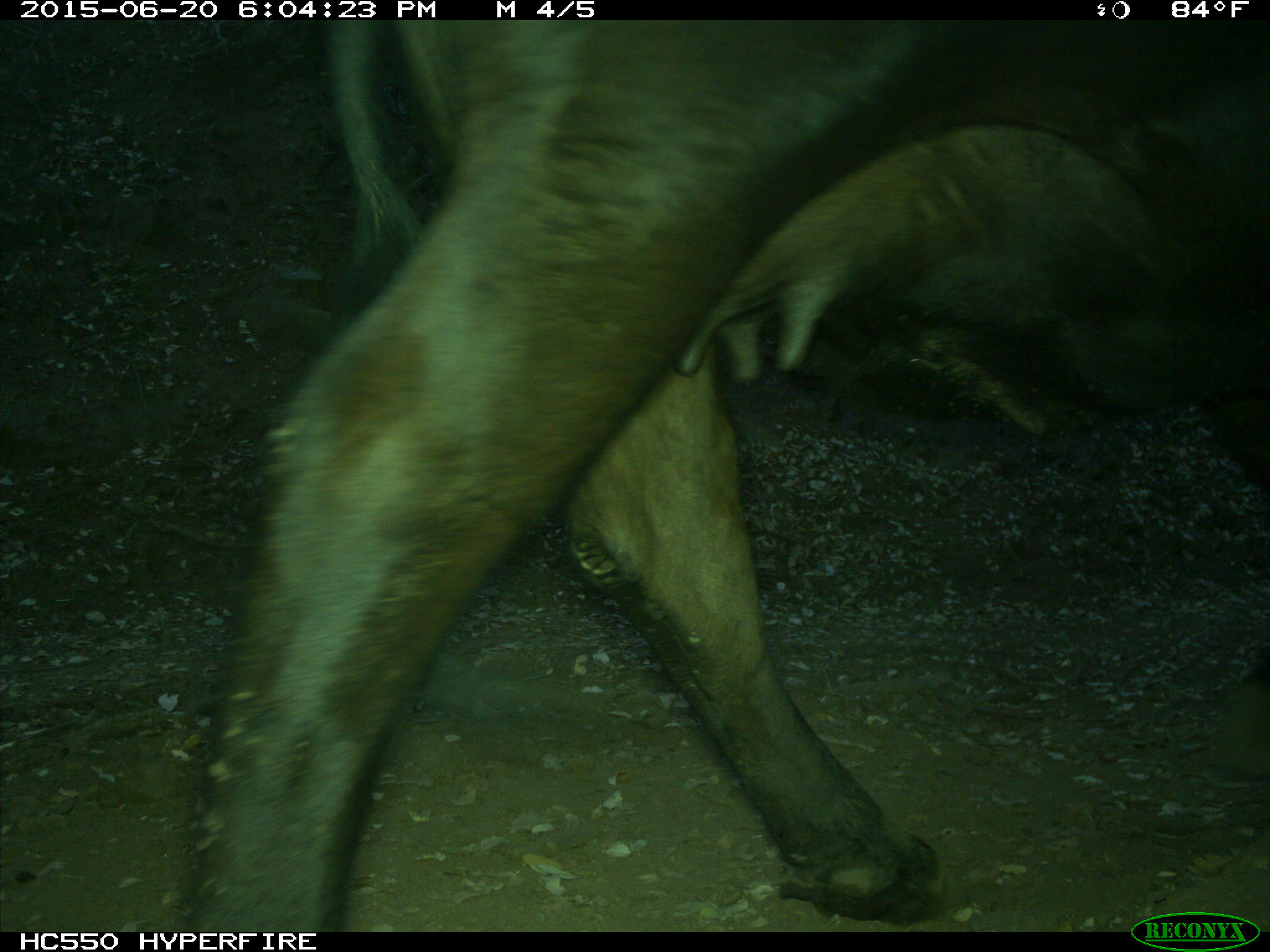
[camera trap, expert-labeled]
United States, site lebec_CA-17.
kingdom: Animalia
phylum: Chordata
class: Mammalia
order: Artiodactyla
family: Bovidae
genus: Bos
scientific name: Bos taurus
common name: domestic cow